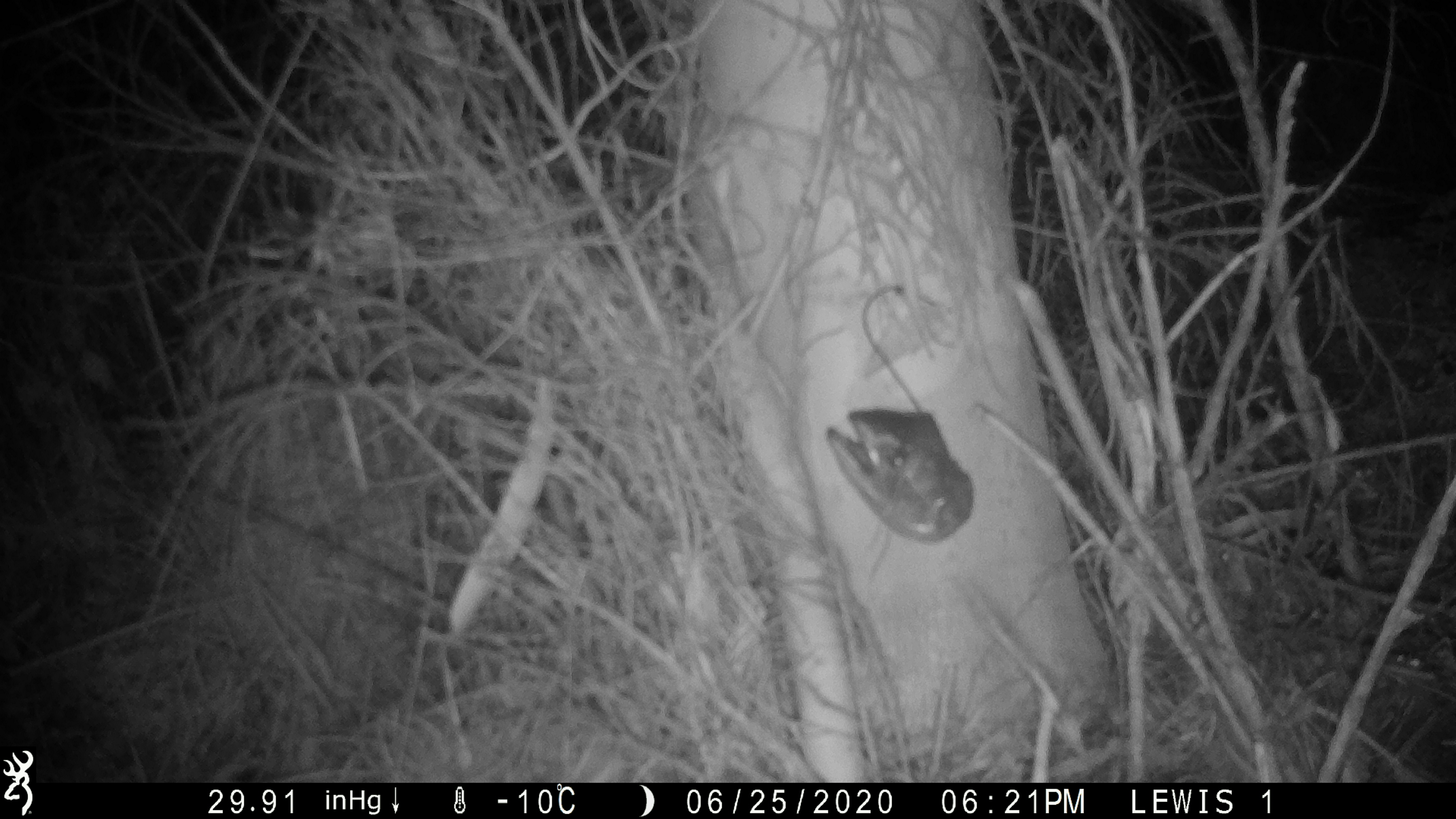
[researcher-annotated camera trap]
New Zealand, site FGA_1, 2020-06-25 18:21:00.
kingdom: Animalia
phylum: Chordata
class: Mammalia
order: Rodentia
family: Muridae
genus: Mus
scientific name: Mus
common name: mouse